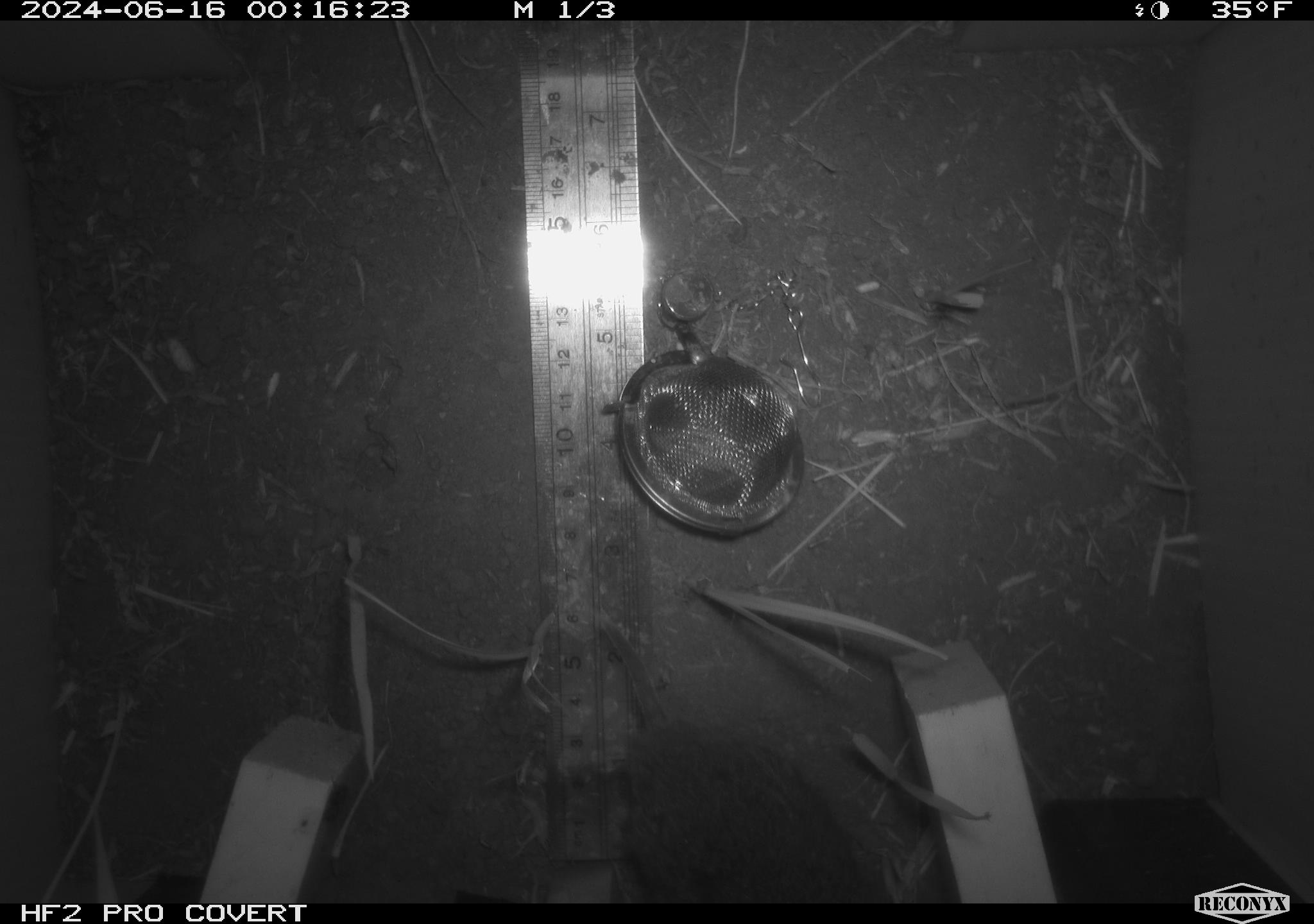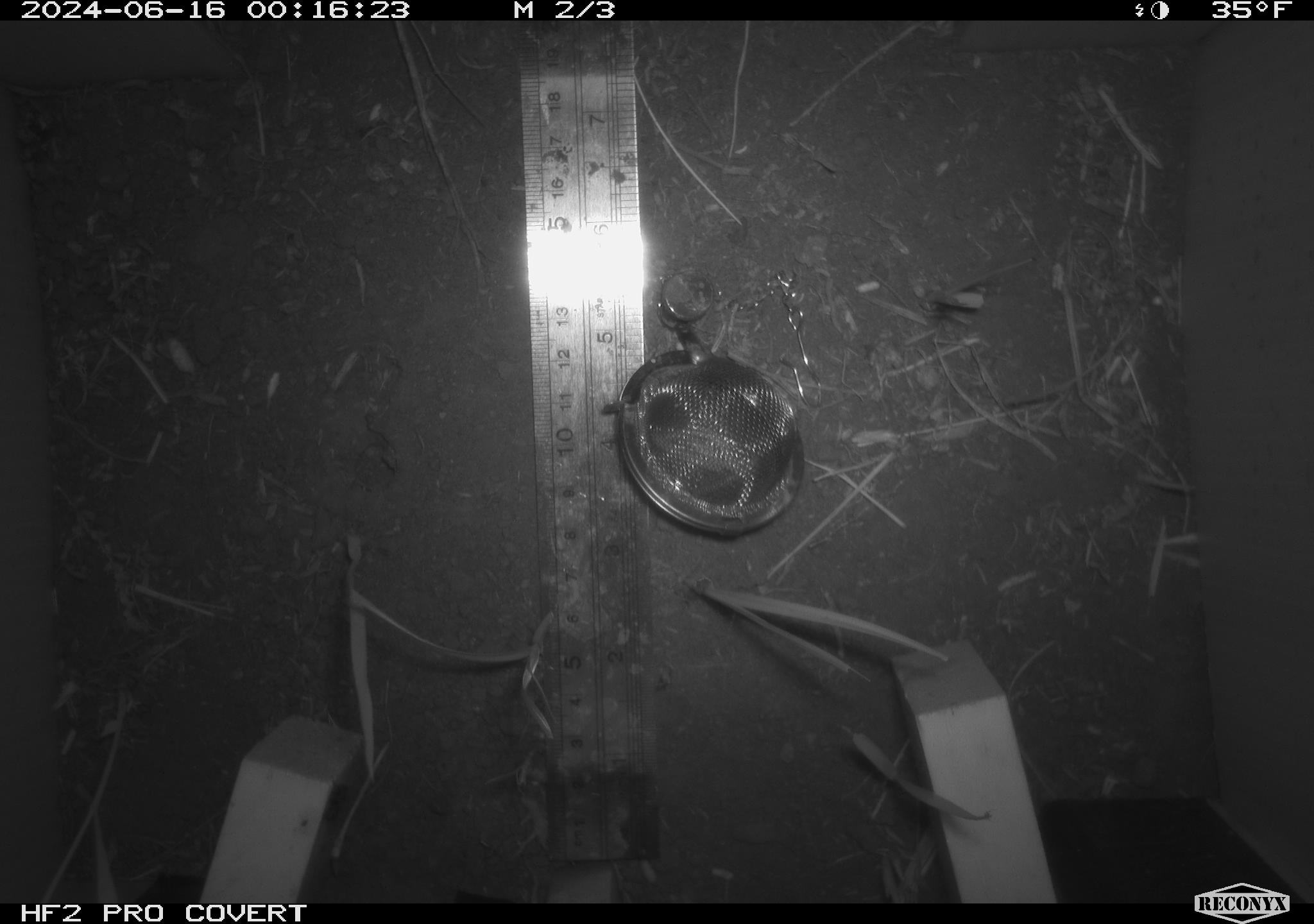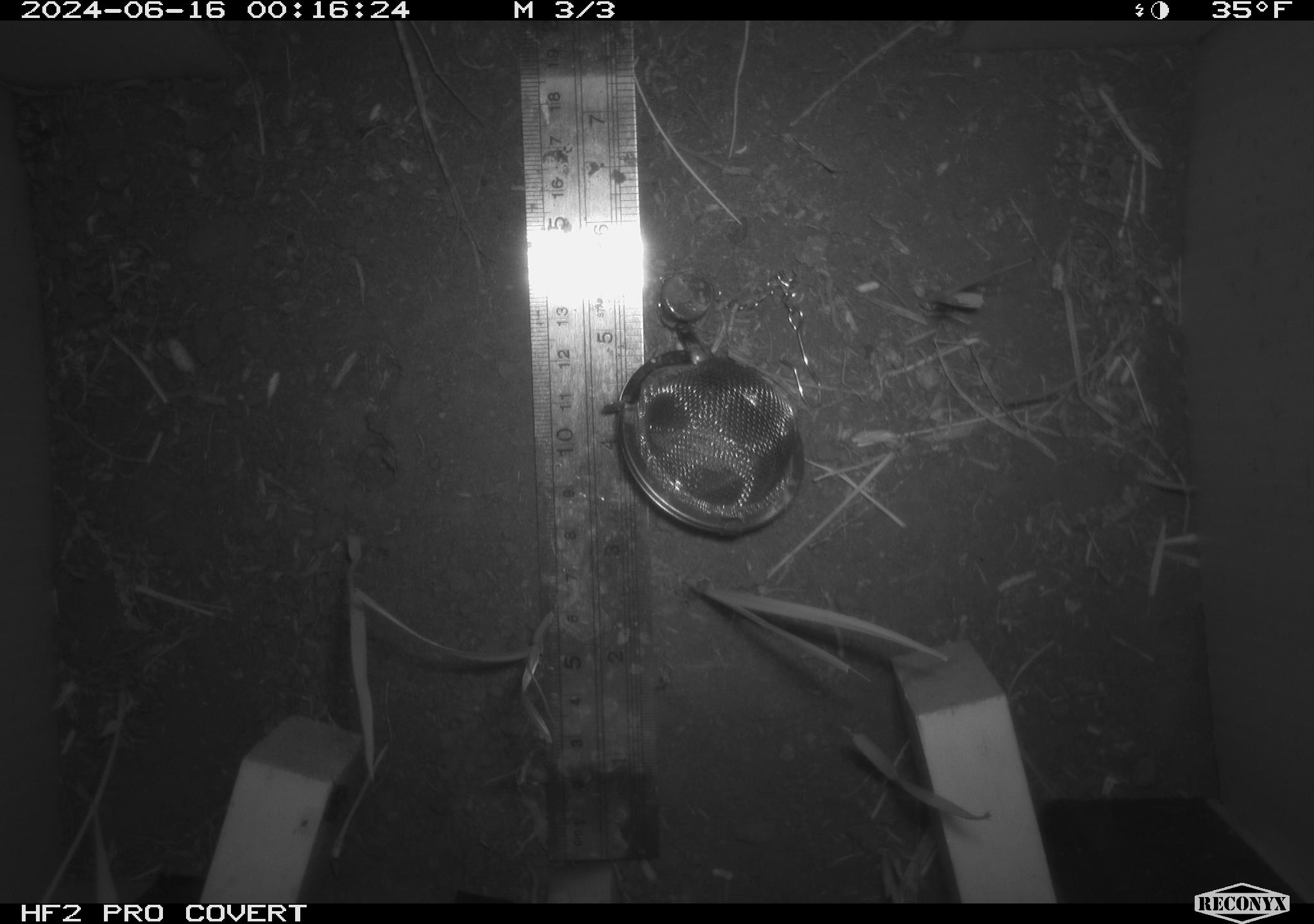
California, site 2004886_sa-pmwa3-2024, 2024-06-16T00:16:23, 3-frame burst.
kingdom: Animalia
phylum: Chordata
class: Mammalia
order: Rodentia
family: Cricetidae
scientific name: Arvicolinae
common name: voles, lemmings, and muskrats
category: arvicolinae subfamily